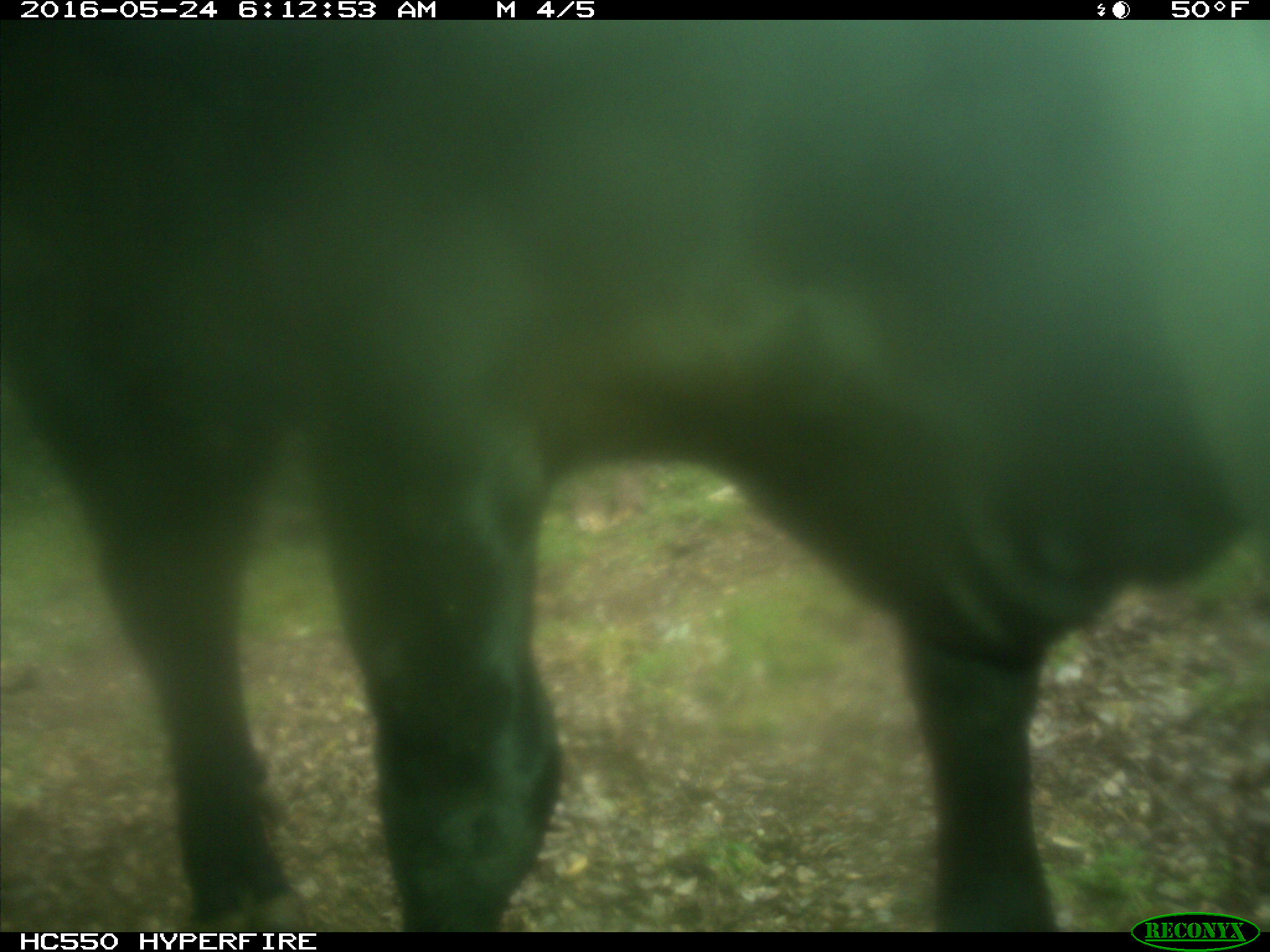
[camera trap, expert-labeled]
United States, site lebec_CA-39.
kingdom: Animalia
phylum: Chordata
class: Mammalia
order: Artiodactyla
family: Bovidae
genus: Bos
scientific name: Bos taurus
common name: domestic cow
Bos taurus (domestic cow).